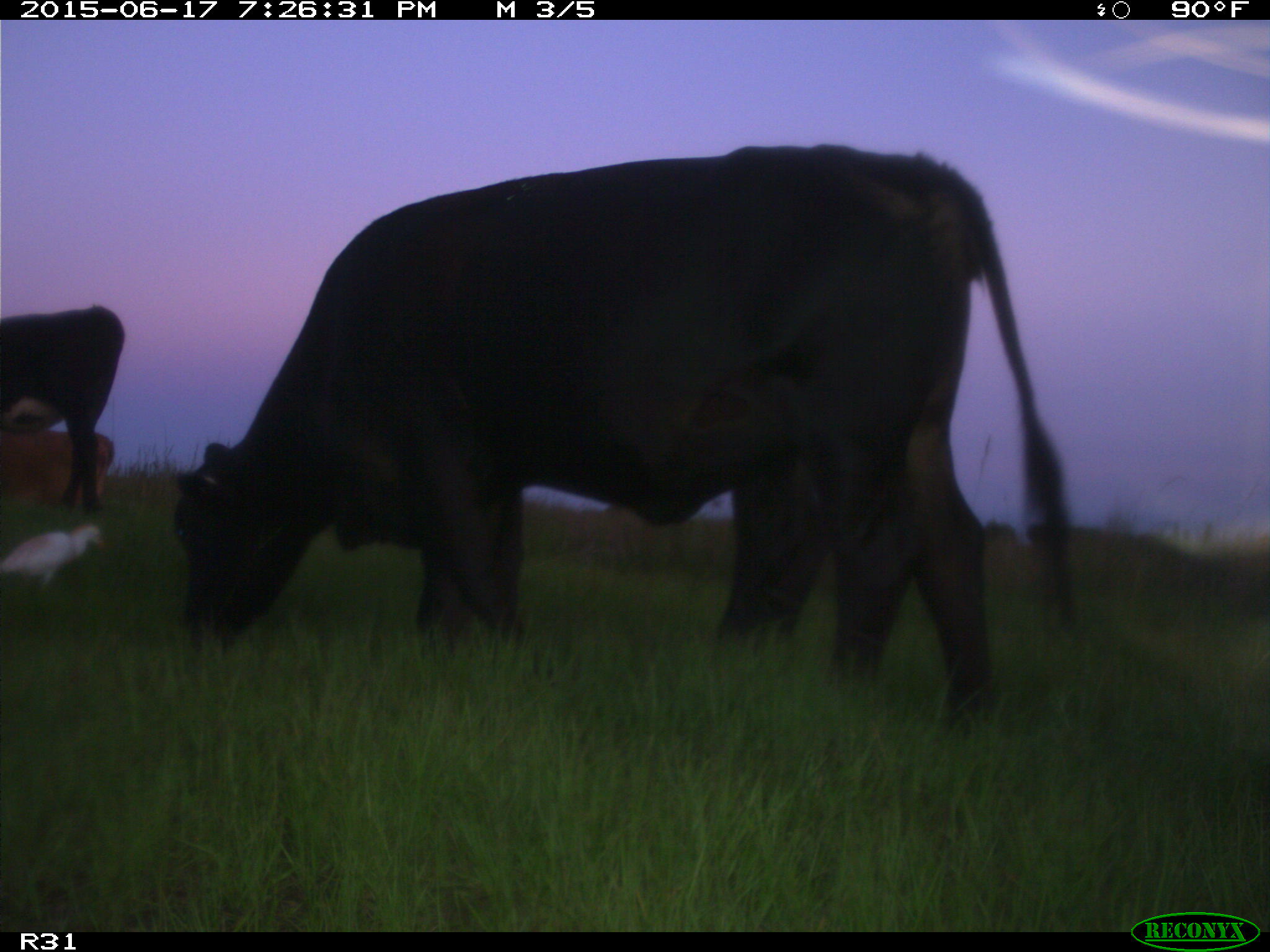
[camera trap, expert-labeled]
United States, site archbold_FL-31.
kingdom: Animalia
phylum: Chordata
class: Mammalia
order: Artiodactyla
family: Bovidae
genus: Bos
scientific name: Bos taurus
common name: domestic cow